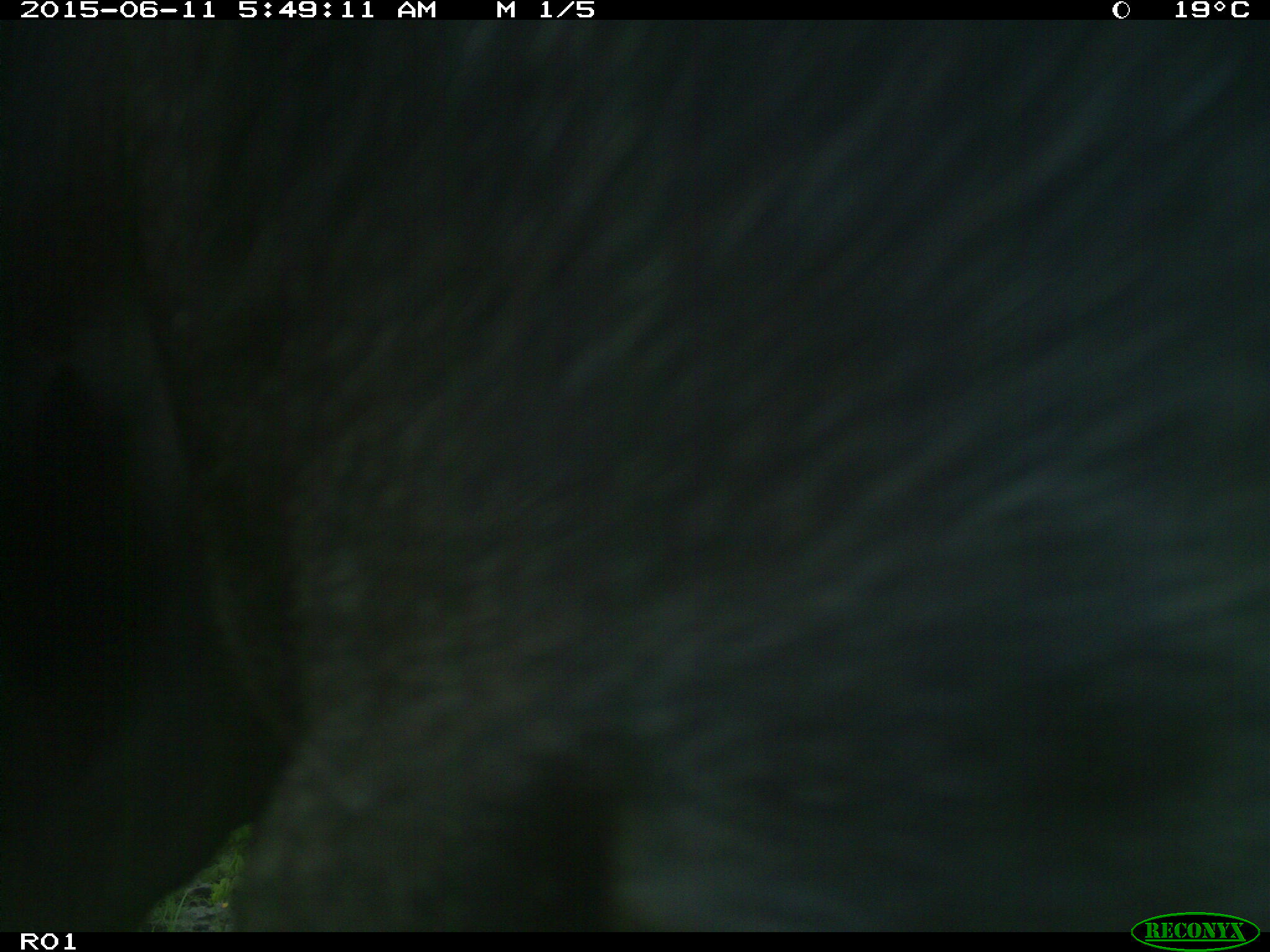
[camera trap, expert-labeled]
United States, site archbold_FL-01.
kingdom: Animalia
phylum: Chordata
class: Mammalia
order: Artiodactyla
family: Bovidae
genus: Bos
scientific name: Bos taurus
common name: domestic cow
Bos taurus (domestic cow).